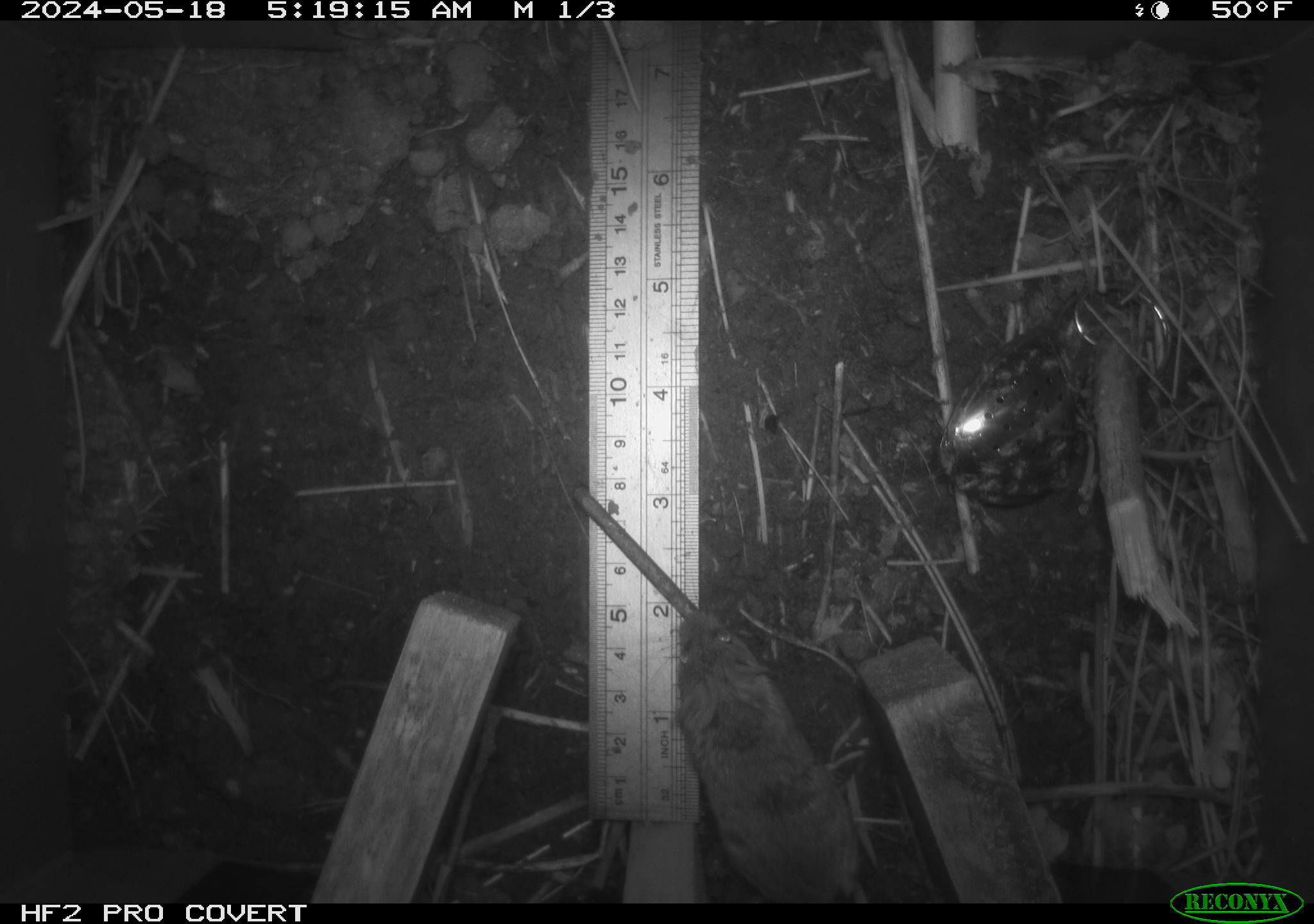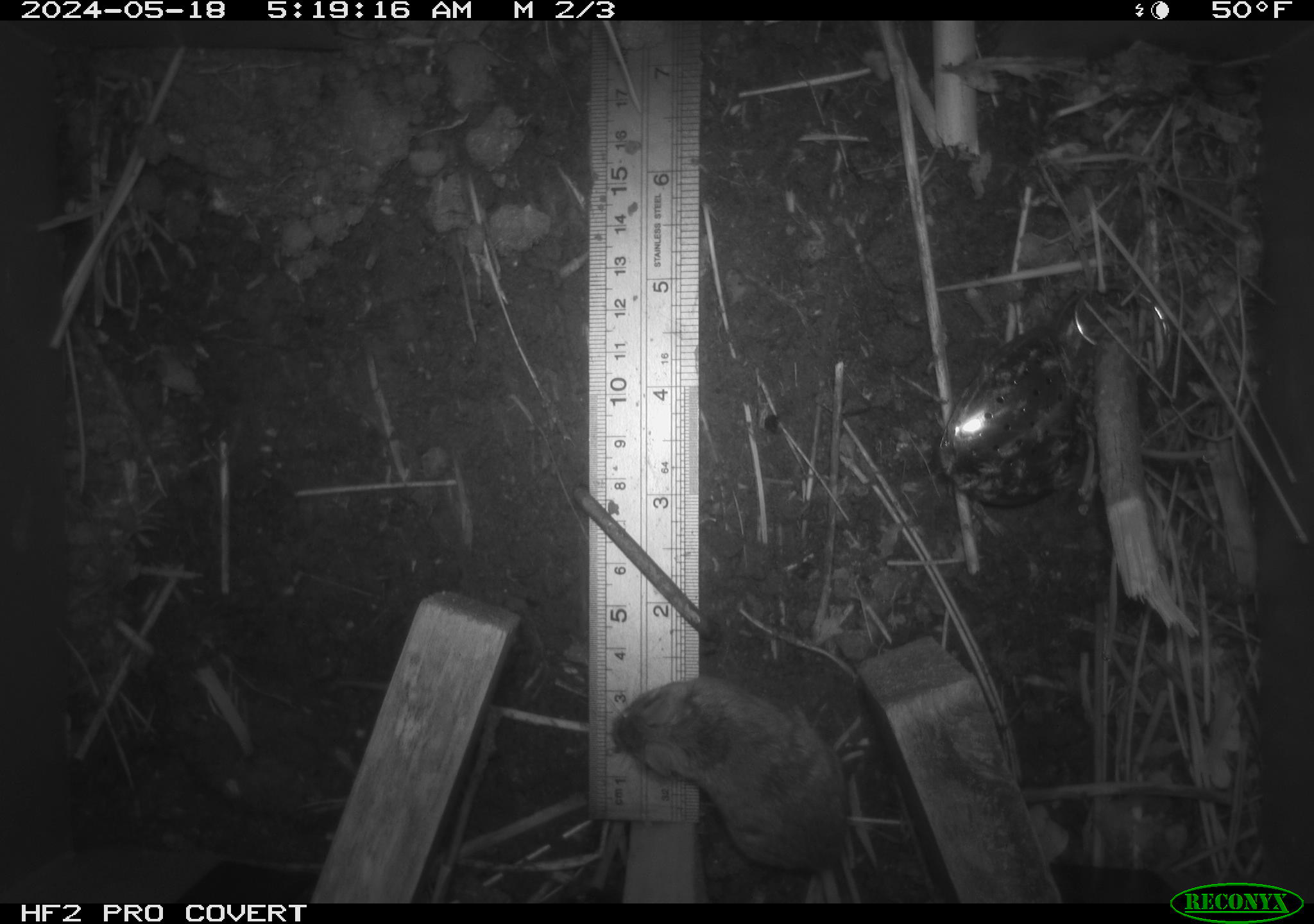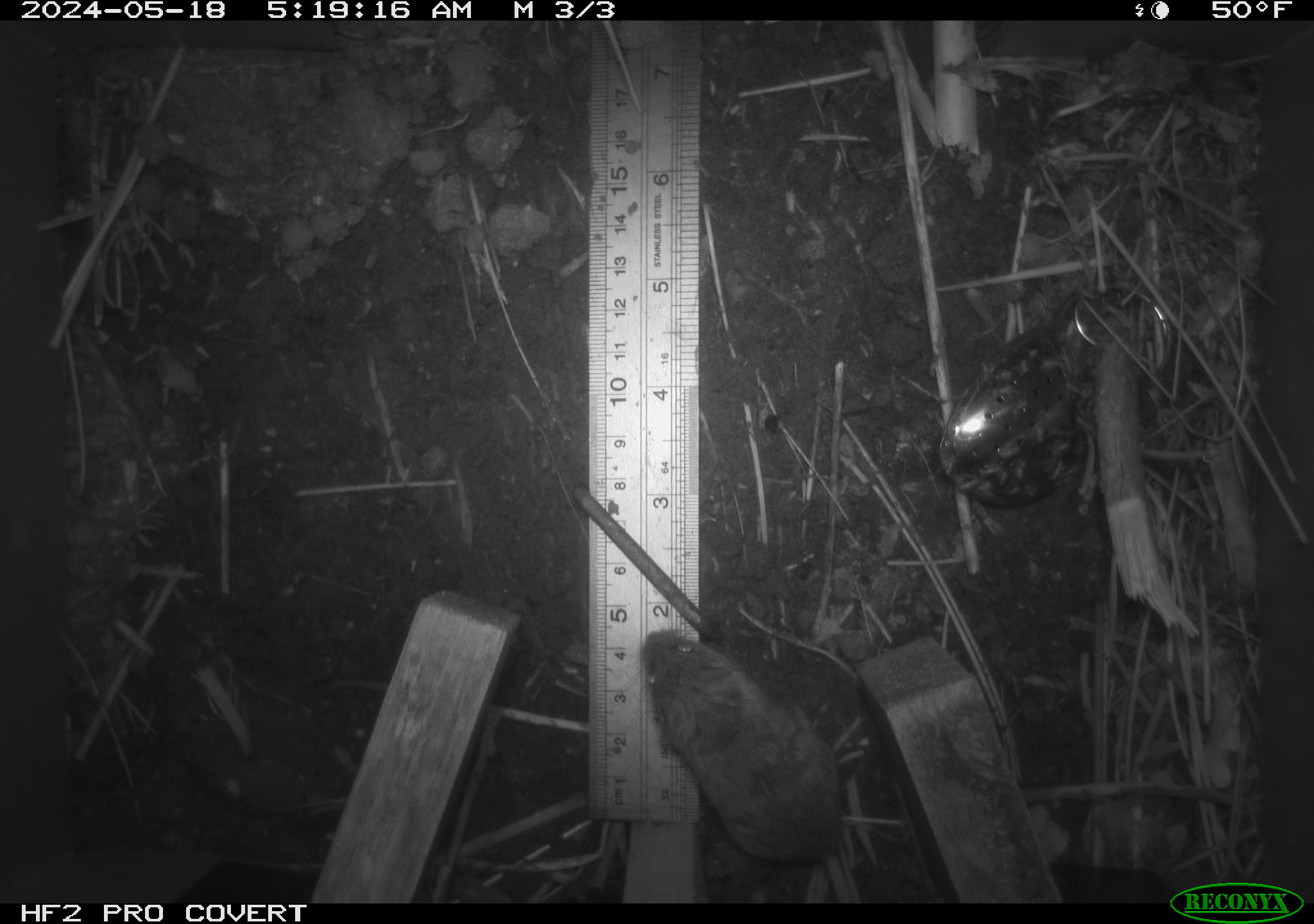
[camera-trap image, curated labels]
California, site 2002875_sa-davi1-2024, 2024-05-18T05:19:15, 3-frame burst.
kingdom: Animalia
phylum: Chordata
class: Mammalia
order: Rodentia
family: Cricetidae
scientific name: Arvicolinae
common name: voles, lemmings, and muskrats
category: arvicolinae subfamily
Arvicolinae subfamily (voles, lemmings, and muskrats) (Arvicolinae).